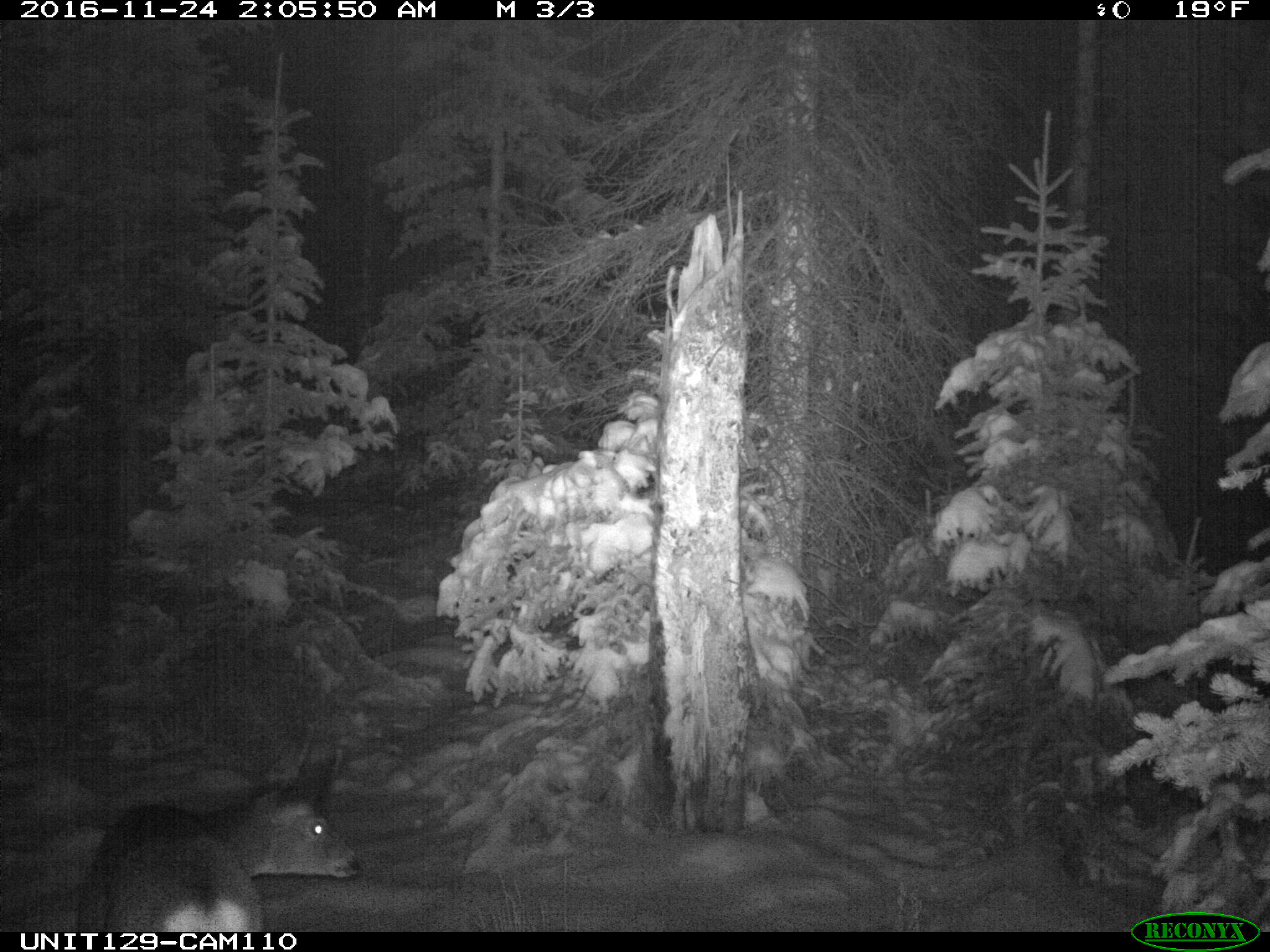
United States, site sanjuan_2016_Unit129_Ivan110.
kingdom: Animalia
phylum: Chordata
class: Mammalia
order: Artiodactyla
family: Cervidae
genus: Odocoileus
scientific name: Odocoileus hemionus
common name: mule deer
Odocoileus hemionus (mule deer).